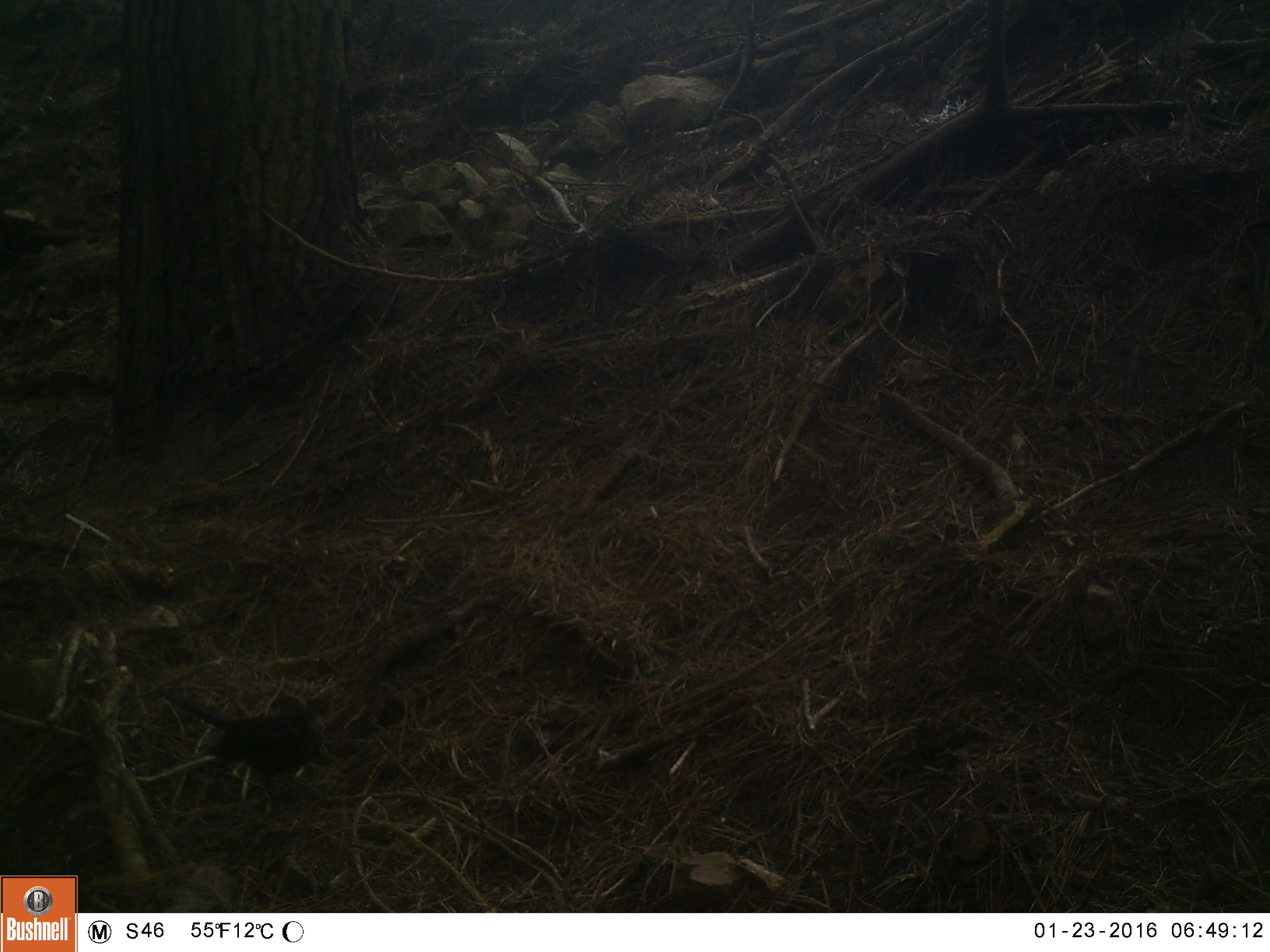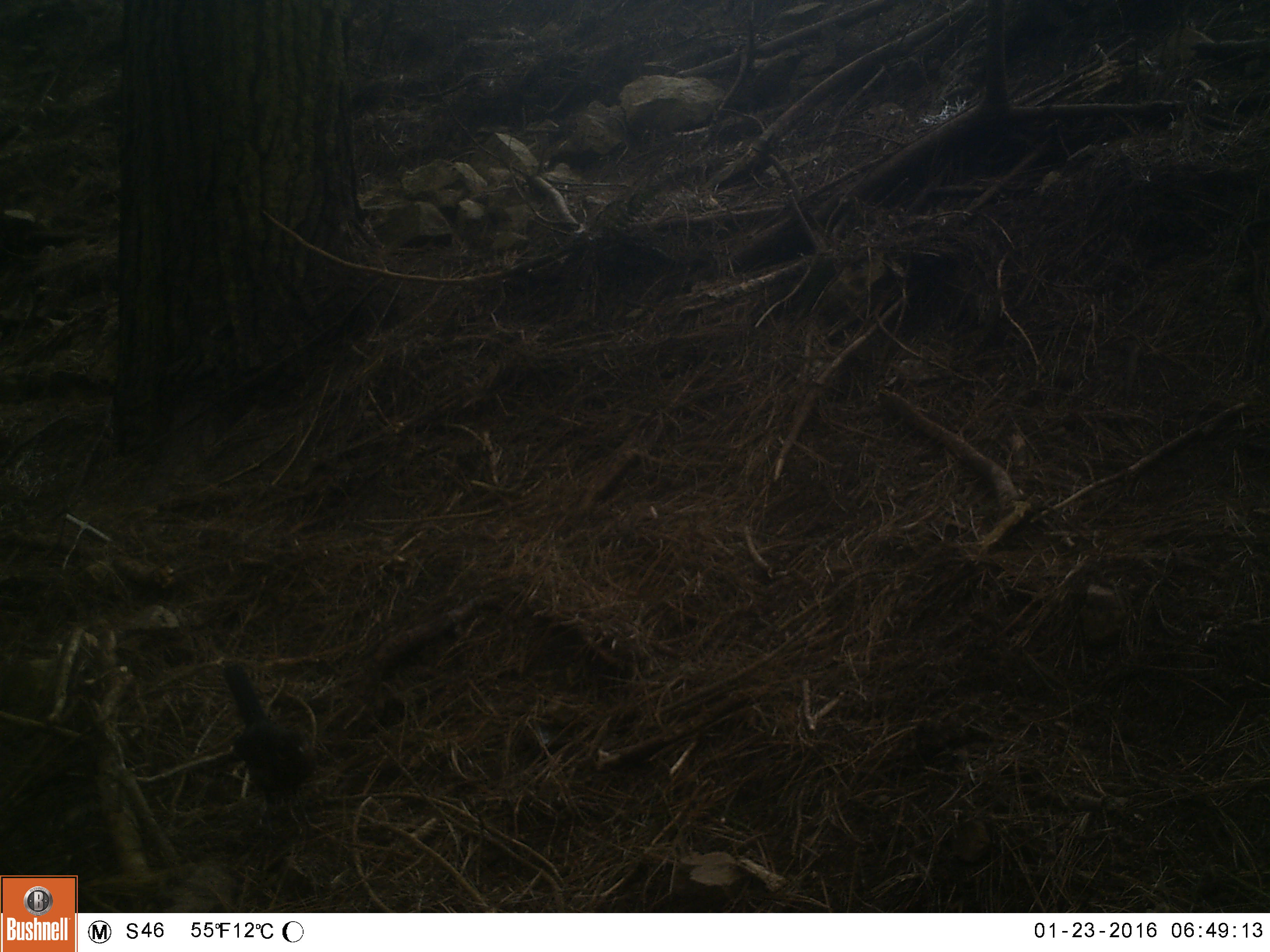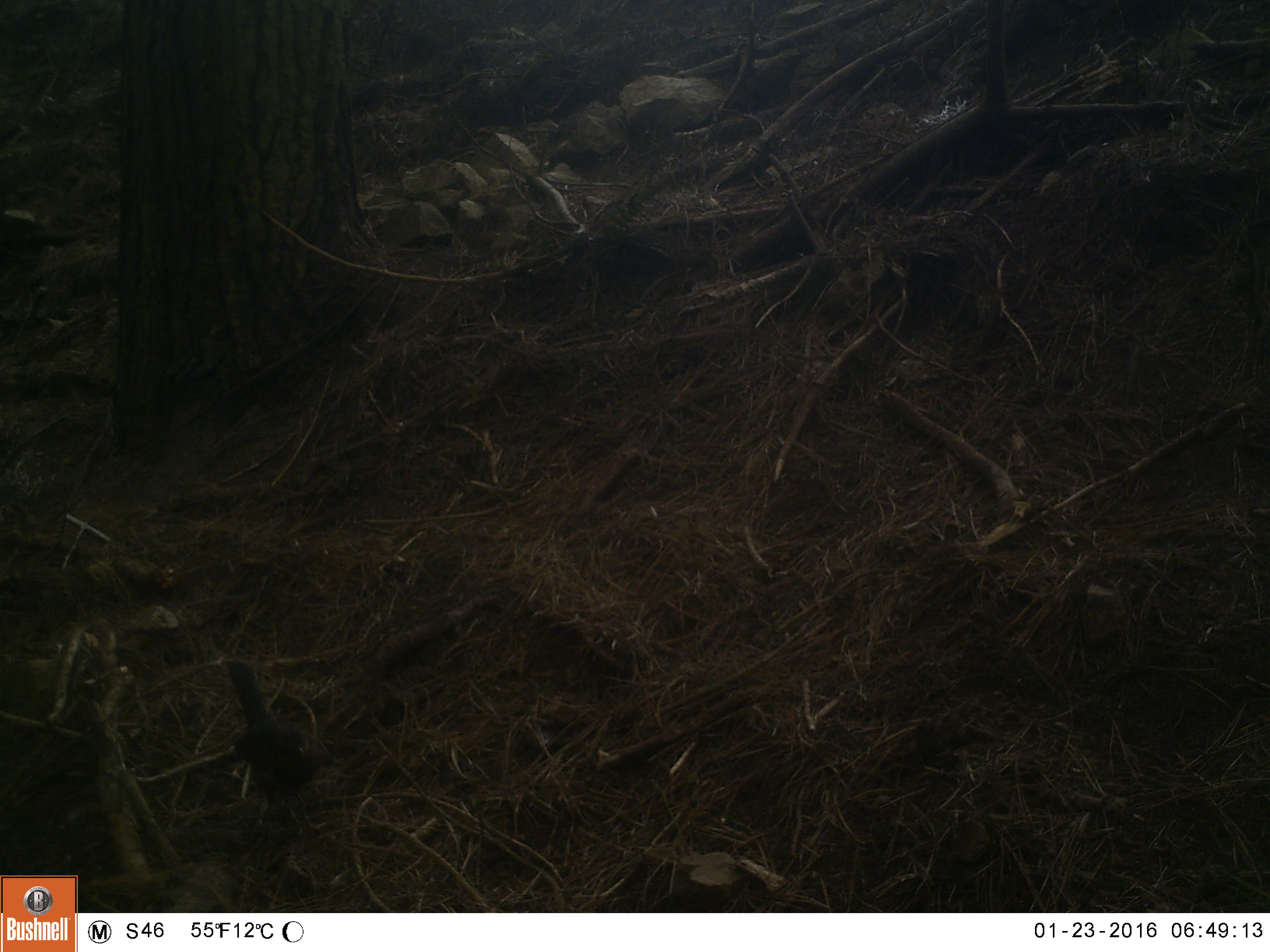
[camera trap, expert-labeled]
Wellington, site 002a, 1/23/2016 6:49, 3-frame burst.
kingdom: Animalia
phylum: Chordata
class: Aves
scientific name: Aves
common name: bird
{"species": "bird (Aves)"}